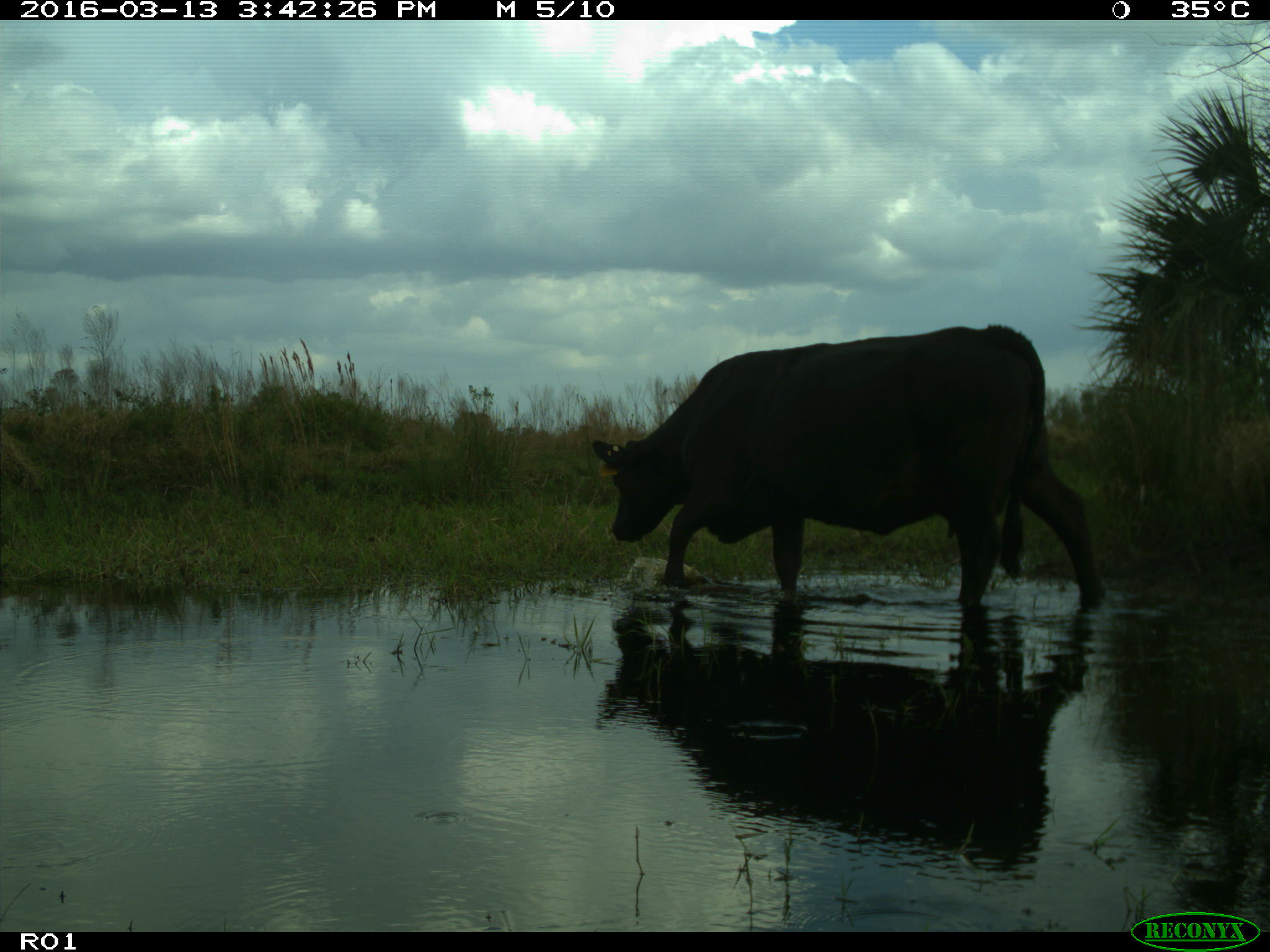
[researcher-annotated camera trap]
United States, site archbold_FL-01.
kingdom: Animalia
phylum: Chordata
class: Mammalia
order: Artiodactyla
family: Bovidae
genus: Bos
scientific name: Bos taurus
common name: domestic cow